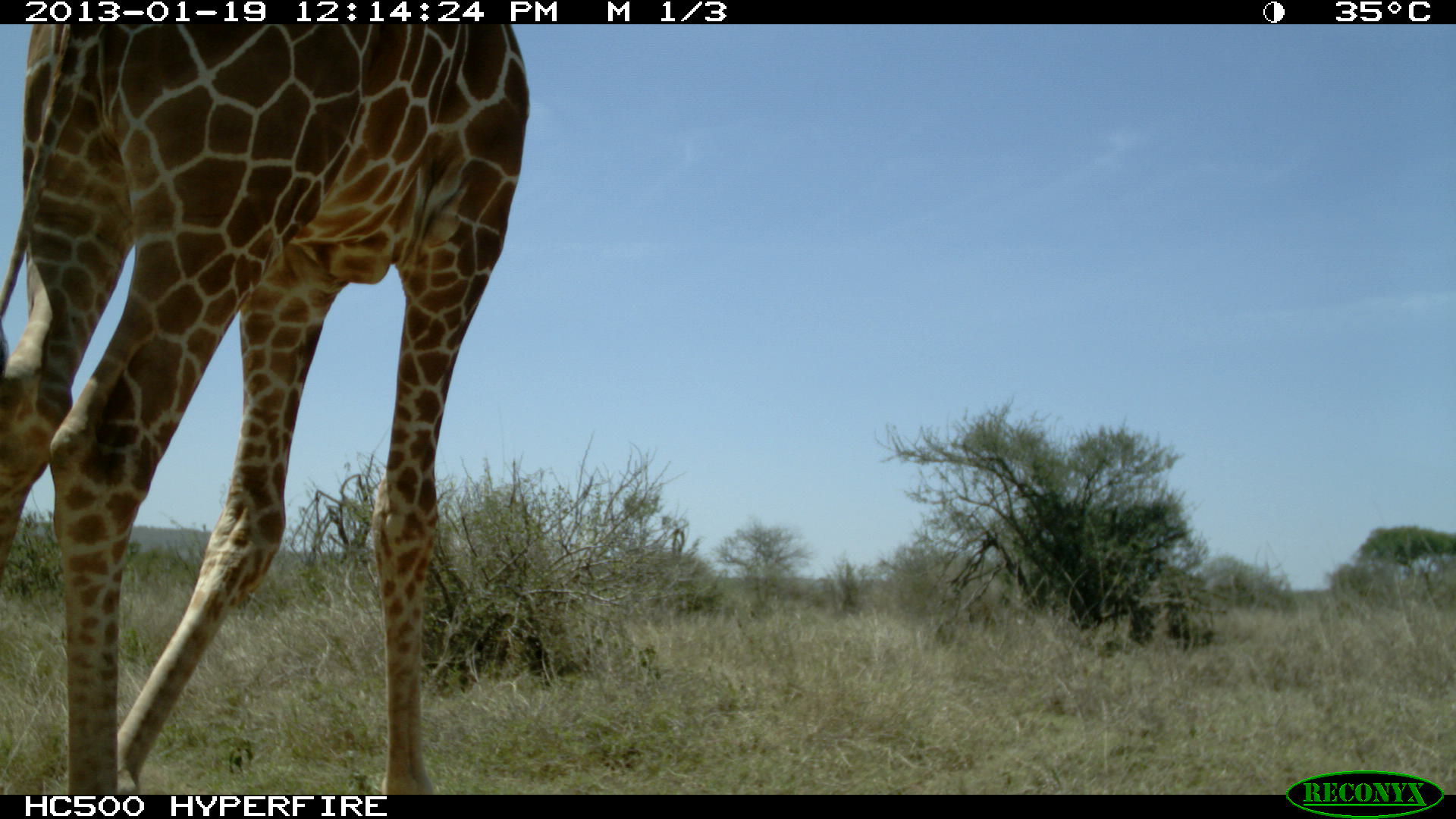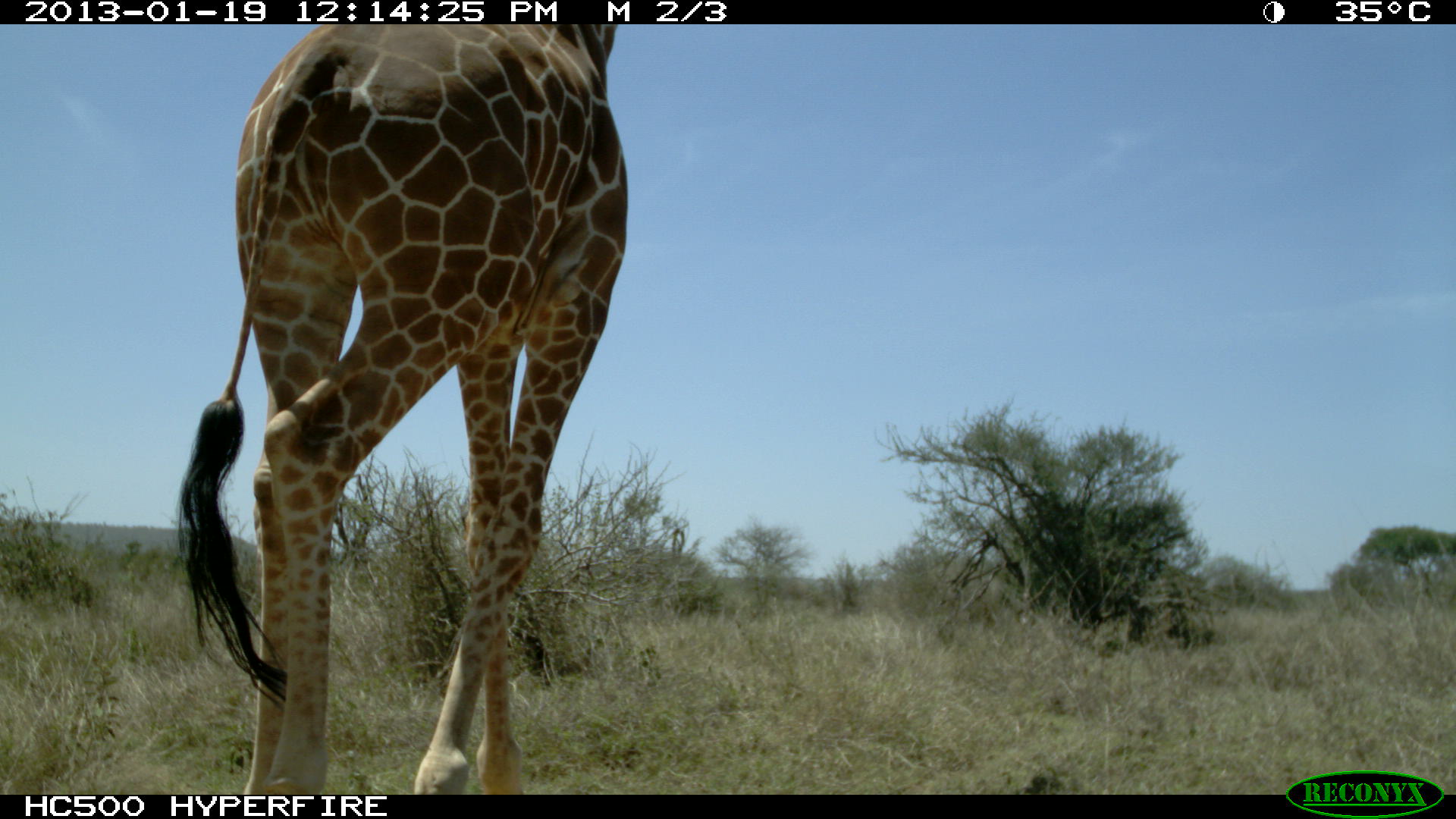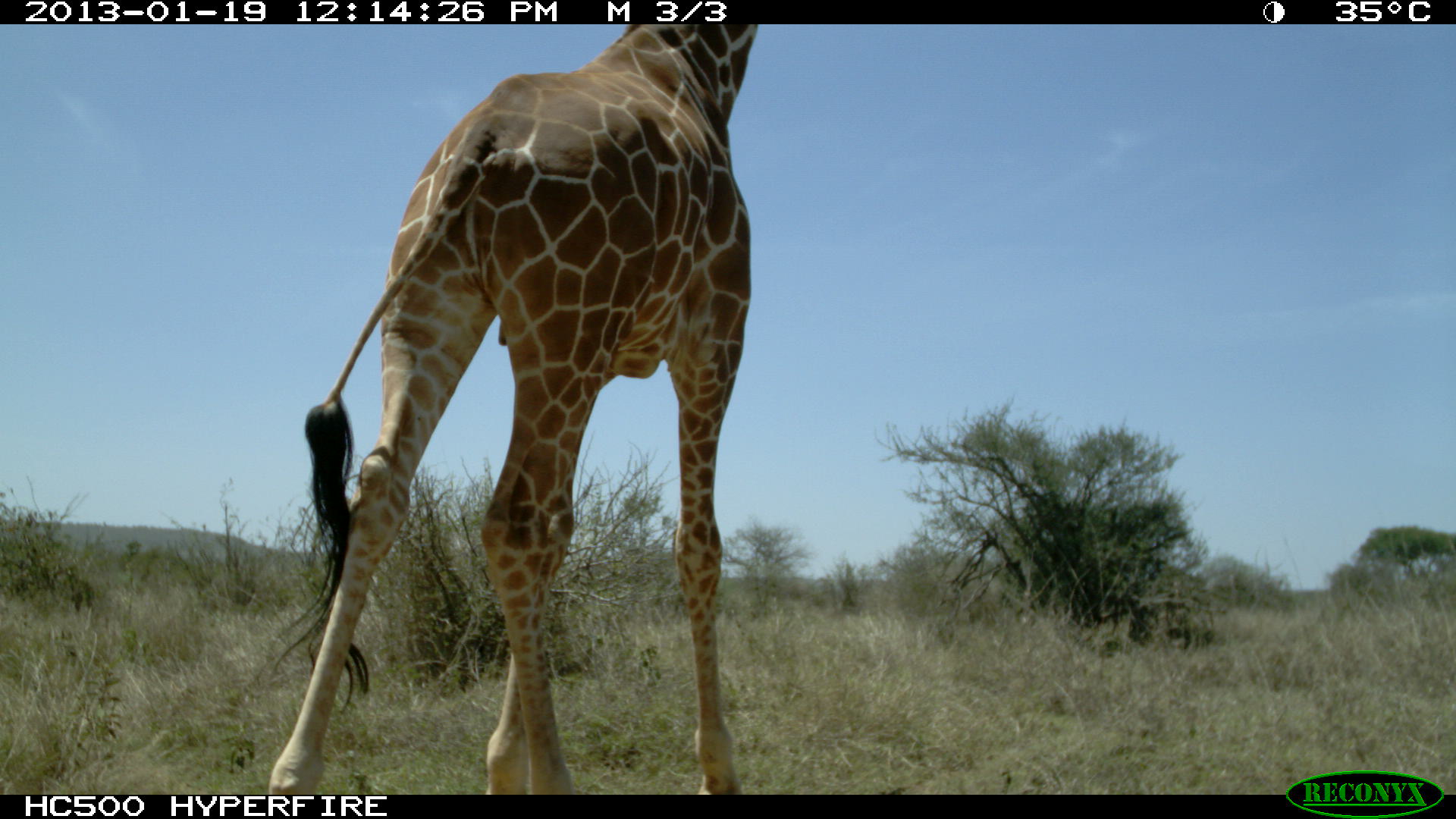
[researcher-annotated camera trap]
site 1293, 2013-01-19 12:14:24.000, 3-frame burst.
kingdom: Animalia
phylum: Chordata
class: Mammalia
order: Artiodactyla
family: Giraffidae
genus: Giraffa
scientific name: Giraffa camelopardalis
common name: giraffe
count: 1